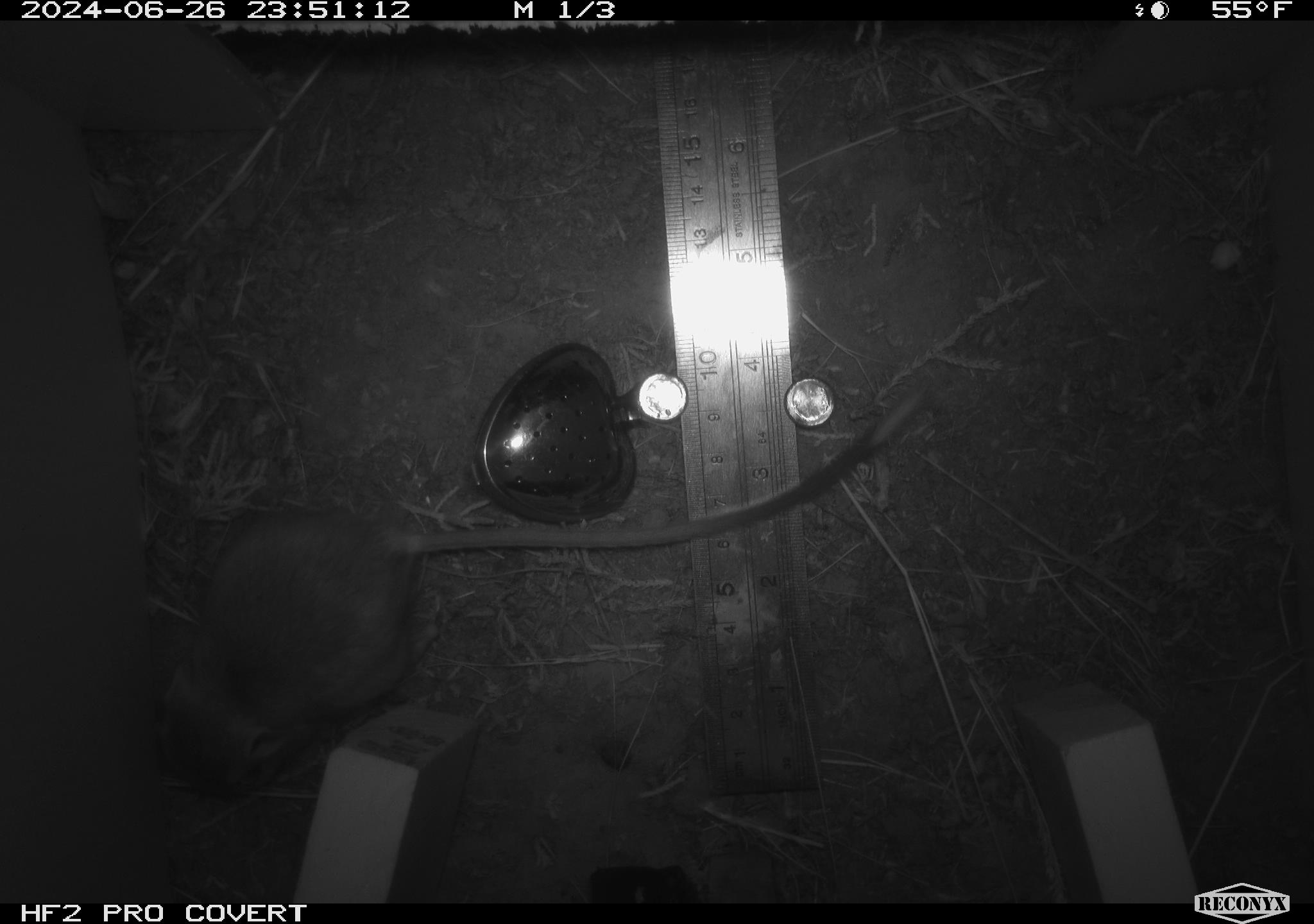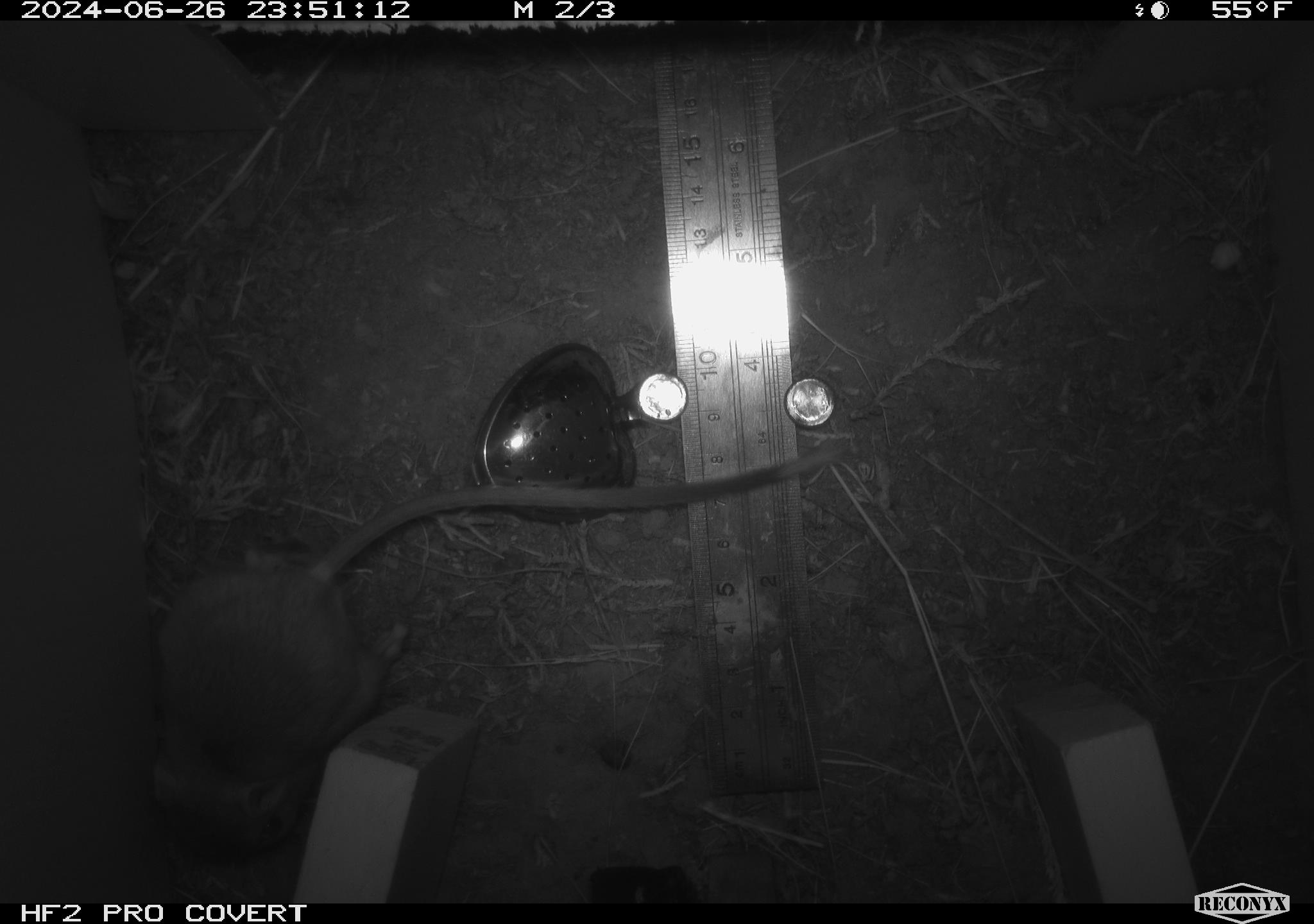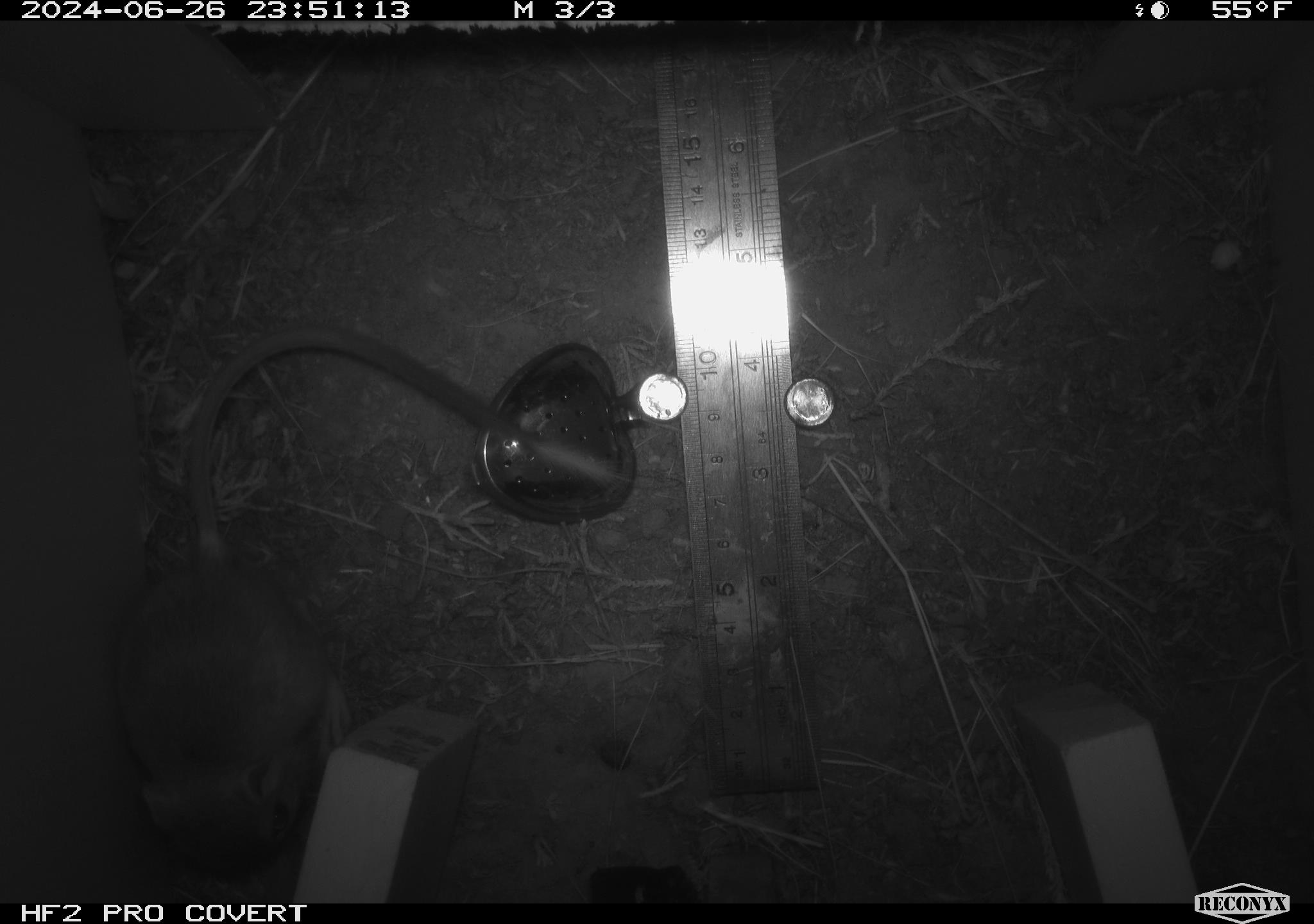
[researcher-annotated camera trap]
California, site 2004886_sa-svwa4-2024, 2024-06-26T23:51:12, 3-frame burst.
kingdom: Animalia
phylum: Chordata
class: Mammalia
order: Rodentia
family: Heteromyidae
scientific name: Heteromyidae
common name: kangaroo rats and pocket mice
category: heteromyidae family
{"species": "heteromyidae family (kangaroo rats and pocket mice) (Heteromyidae)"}